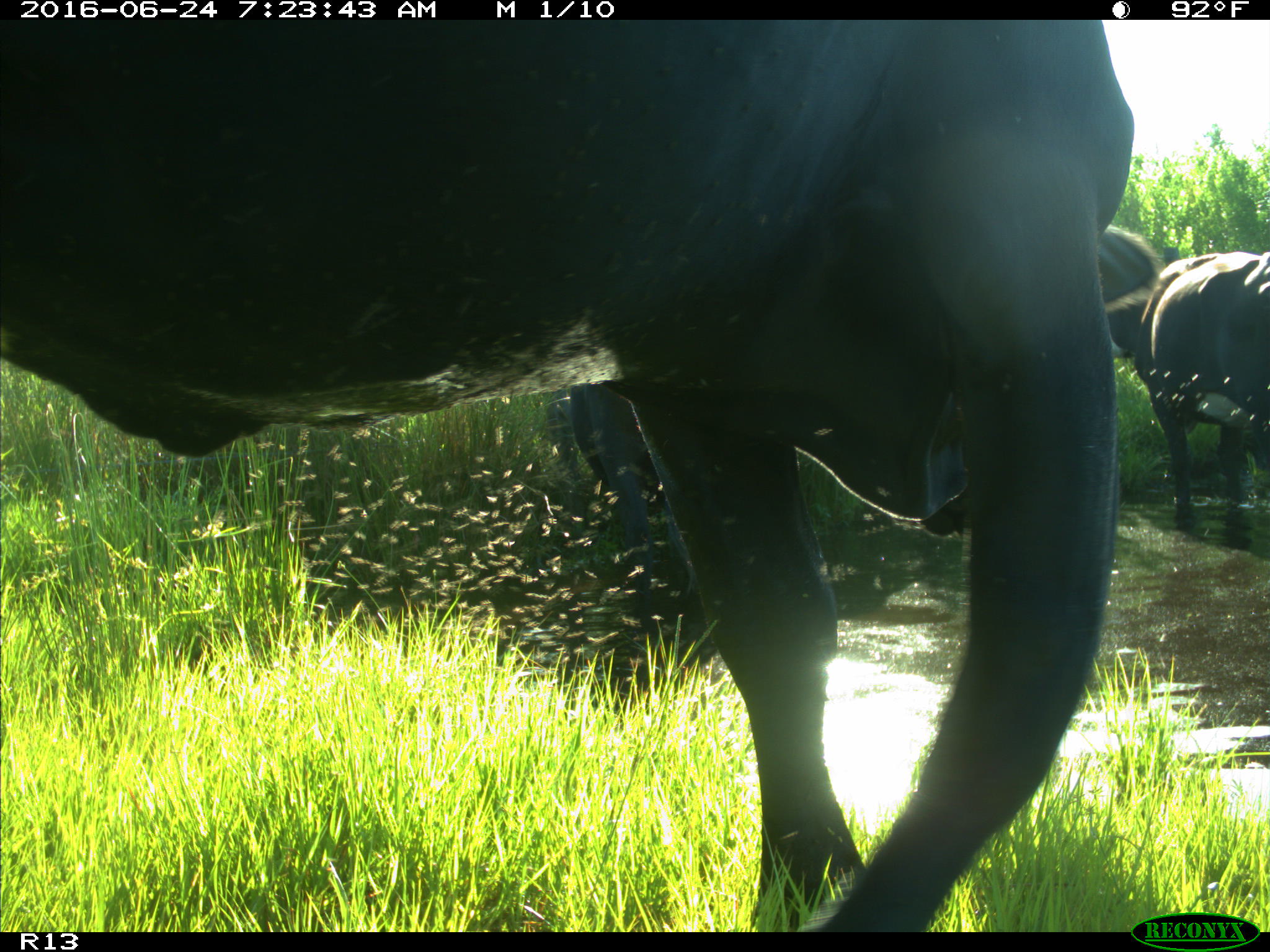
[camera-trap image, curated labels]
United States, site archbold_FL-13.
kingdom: Animalia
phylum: Chordata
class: Mammalia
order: Artiodactyla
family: Bovidae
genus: Bos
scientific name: Bos taurus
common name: domestic cow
Bos taurus (domestic cow).